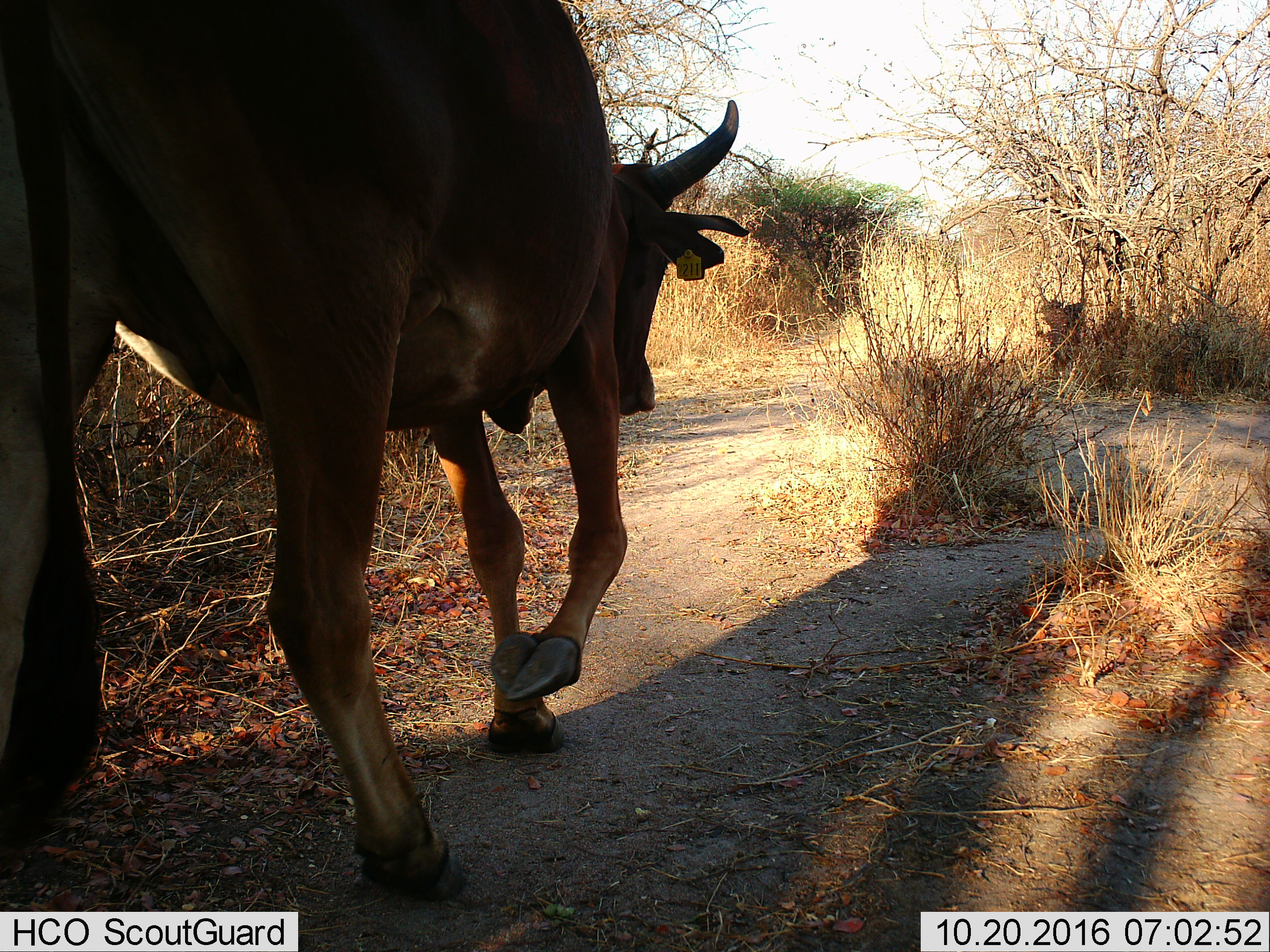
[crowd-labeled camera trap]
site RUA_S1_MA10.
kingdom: Animalia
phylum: Chordata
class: Mammalia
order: Artiodactyla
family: Bovidae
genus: Bos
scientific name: Bos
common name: cattle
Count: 1.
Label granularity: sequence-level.